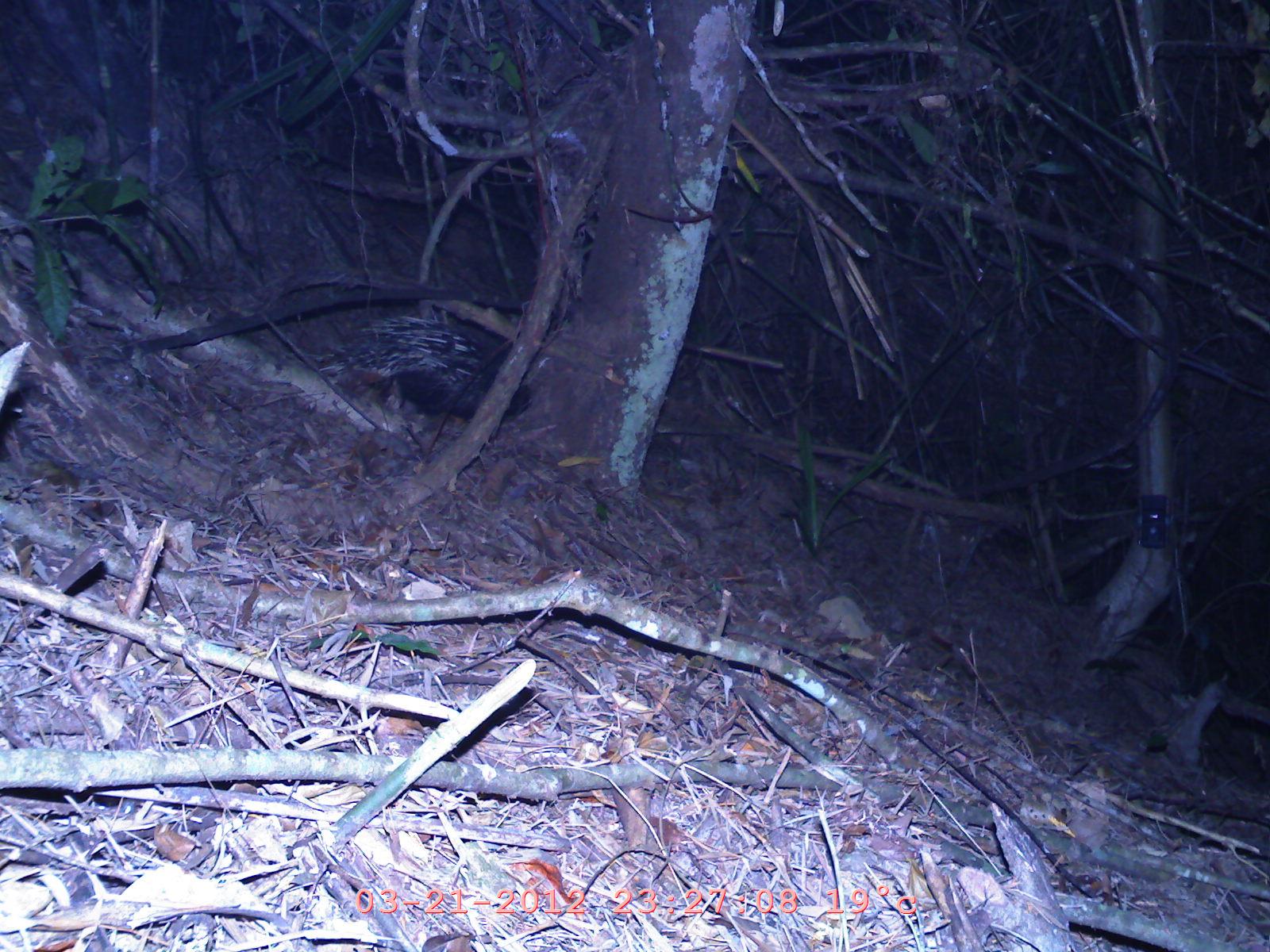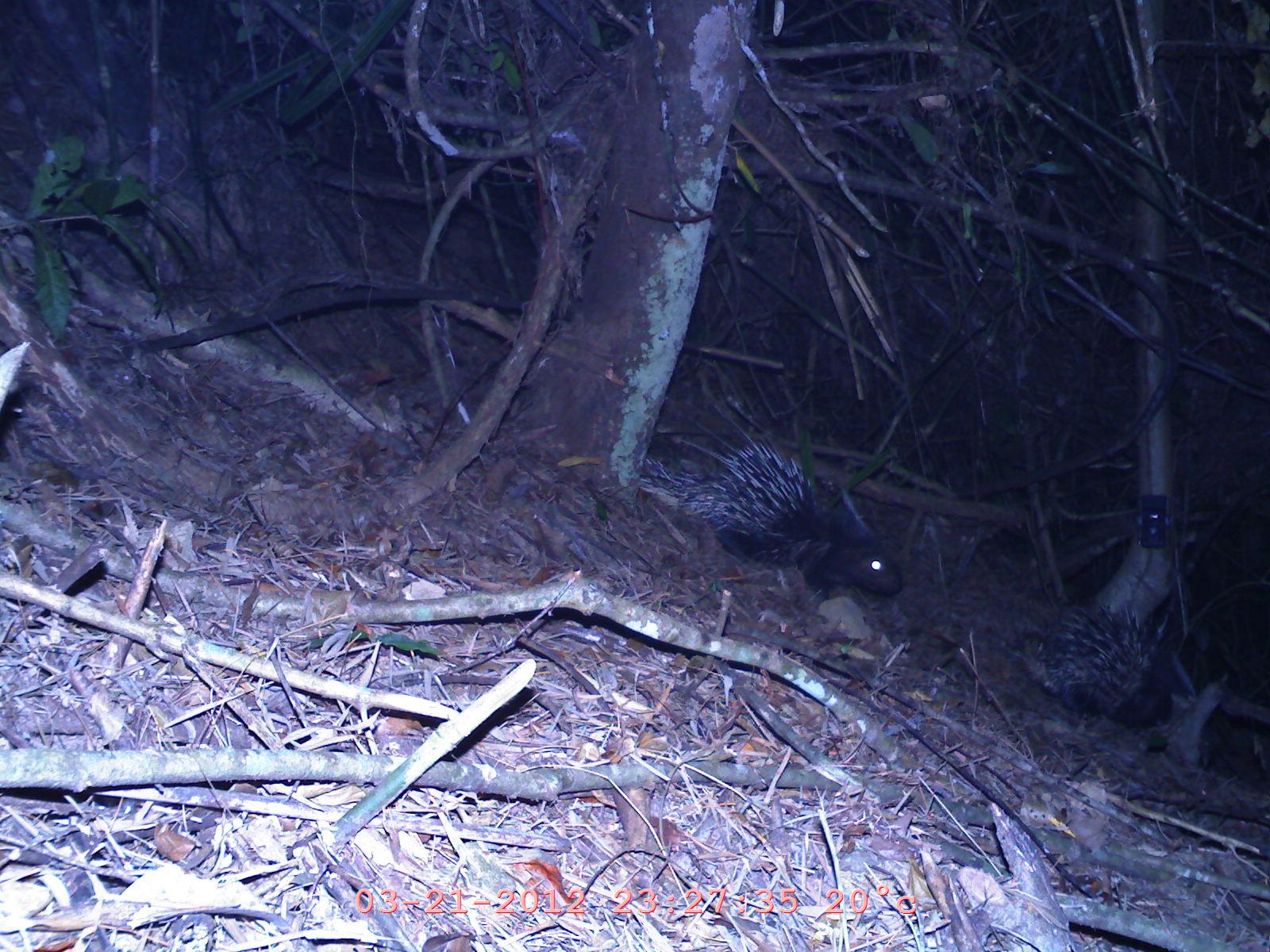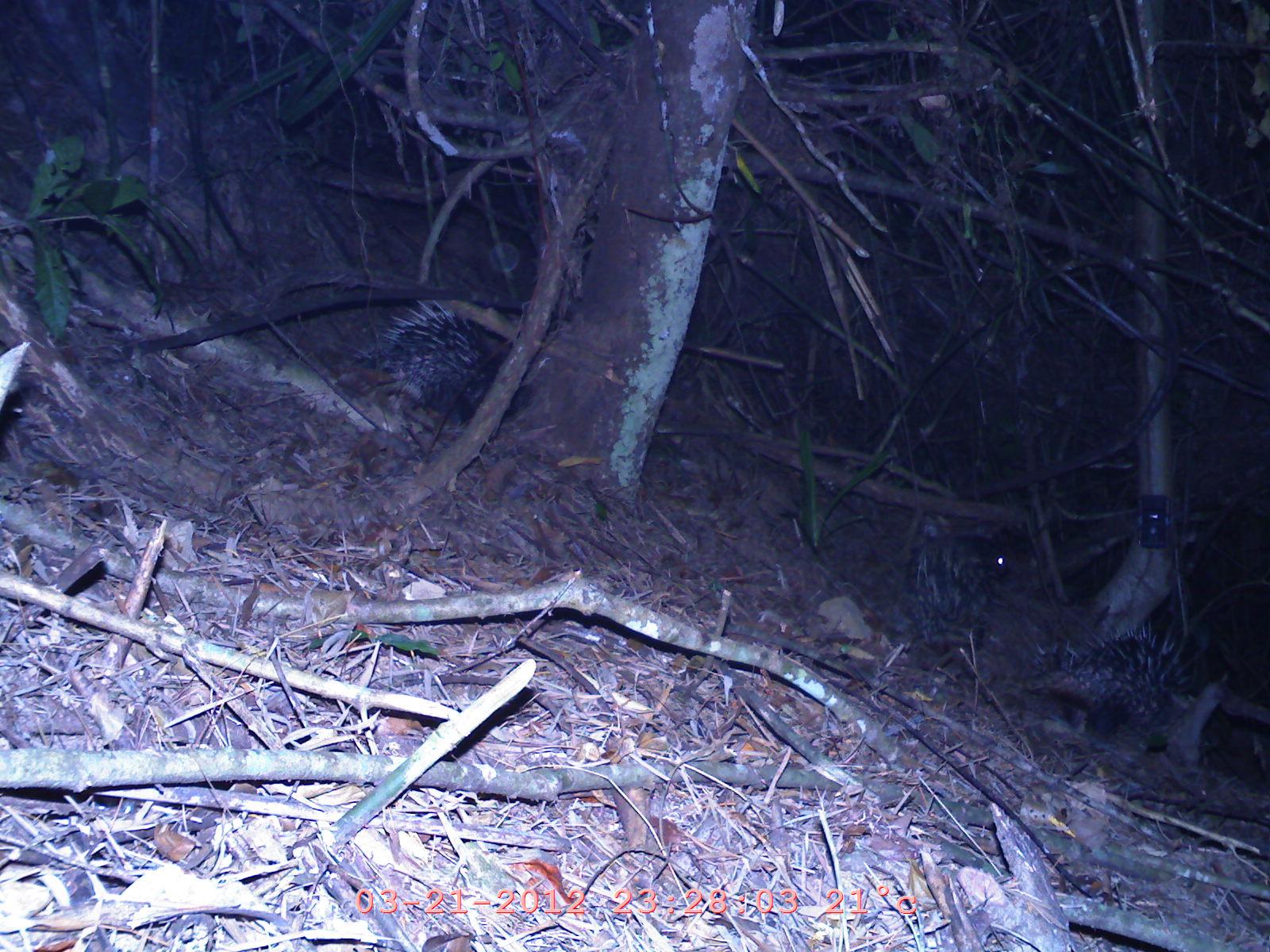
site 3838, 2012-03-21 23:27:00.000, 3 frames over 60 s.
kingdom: Animalia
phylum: Chordata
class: Mammalia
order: Rodentia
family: Hystricidae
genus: Hystrix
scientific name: Hystrix brachyura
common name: east asian porcupine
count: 1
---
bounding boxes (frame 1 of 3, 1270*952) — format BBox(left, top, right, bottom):
hystrix brachyura: BBox(311, 314, 536, 424)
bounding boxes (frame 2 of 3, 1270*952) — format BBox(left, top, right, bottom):
hystrix brachyura: BBox(636, 395, 906, 599); BBox(1011, 598, 1176, 726)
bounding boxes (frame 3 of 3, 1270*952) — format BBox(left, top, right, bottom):
hystrix brachyura: BBox(1018, 623, 1216, 753); BBox(347, 298, 520, 430); BBox(908, 522, 1015, 664)